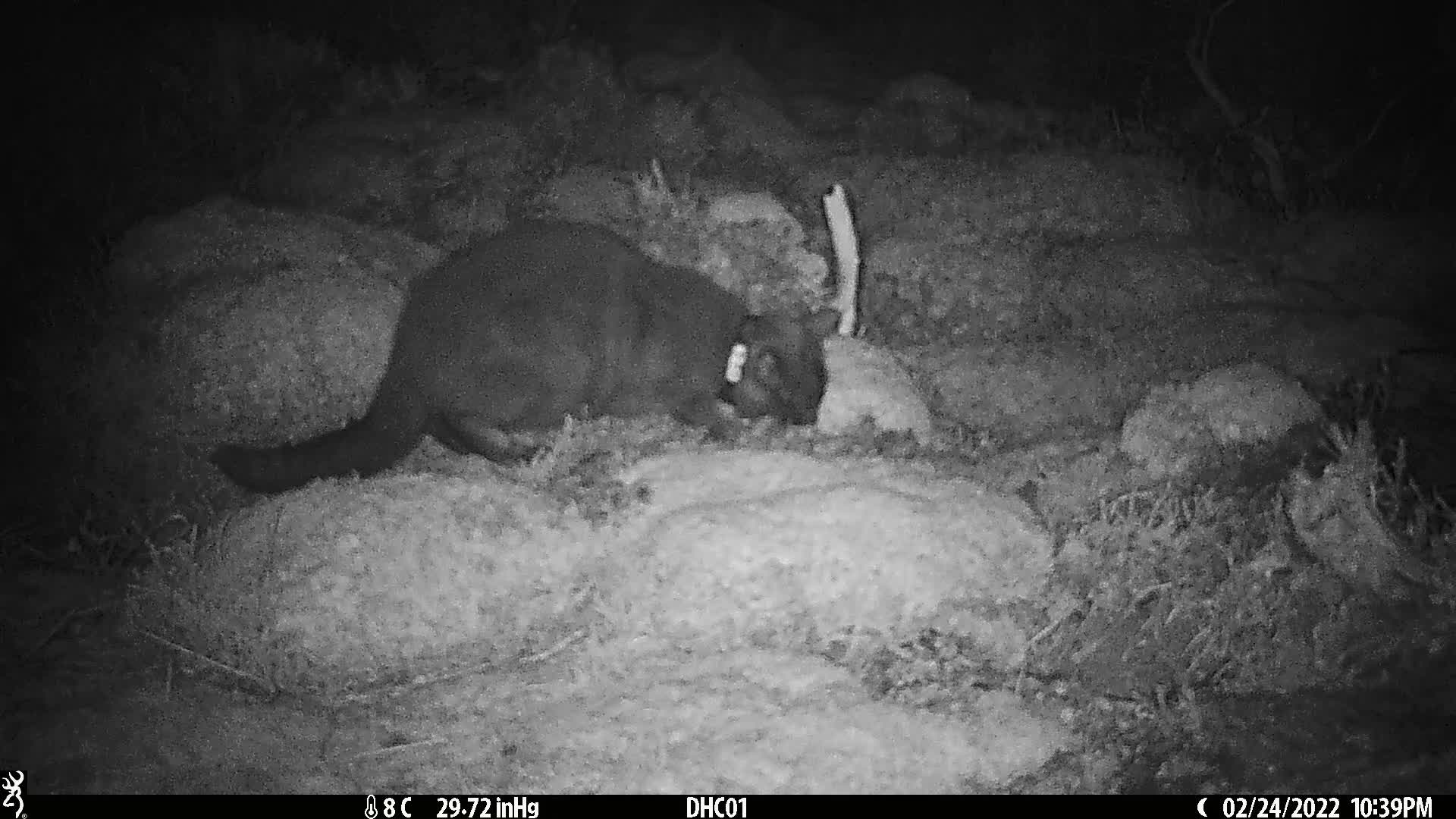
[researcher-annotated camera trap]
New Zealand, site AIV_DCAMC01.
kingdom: Animalia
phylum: Chordata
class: Mammalia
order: Carnivora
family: Felidae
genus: Felis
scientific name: Felis catus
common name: domestic cat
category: cat